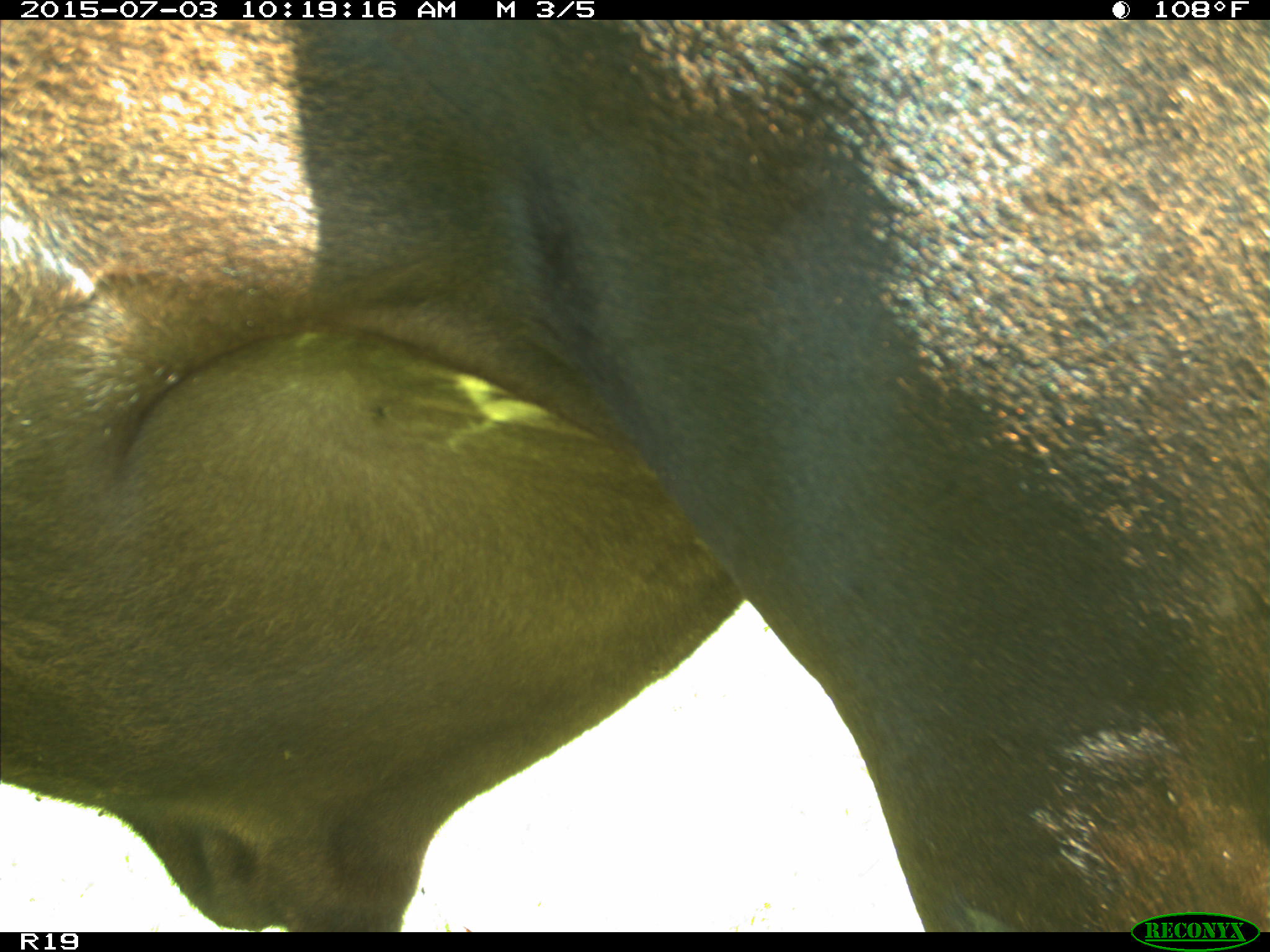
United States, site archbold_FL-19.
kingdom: Animalia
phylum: Chordata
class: Mammalia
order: Artiodactyla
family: Bovidae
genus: Bos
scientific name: Bos taurus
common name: domestic cow